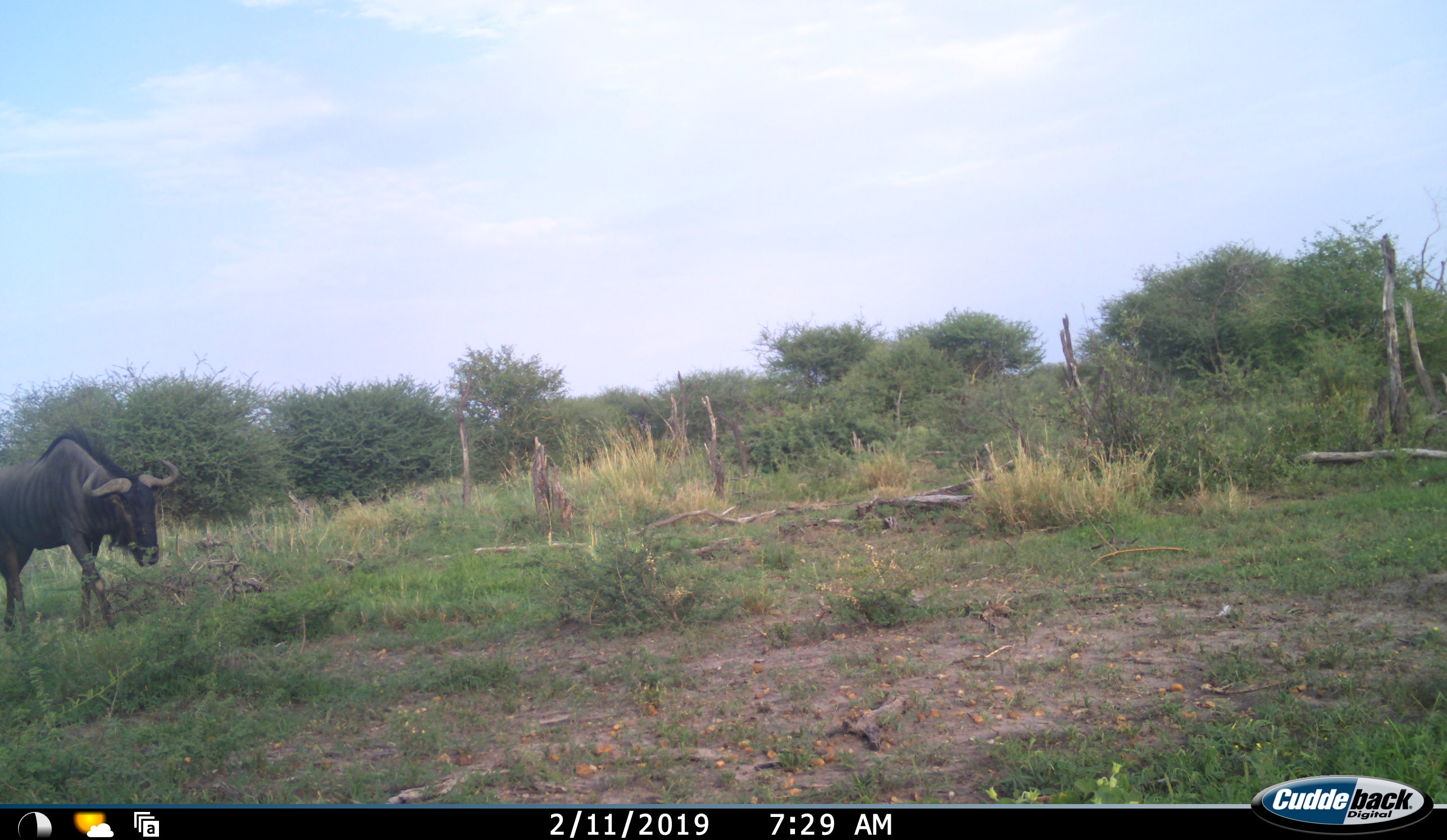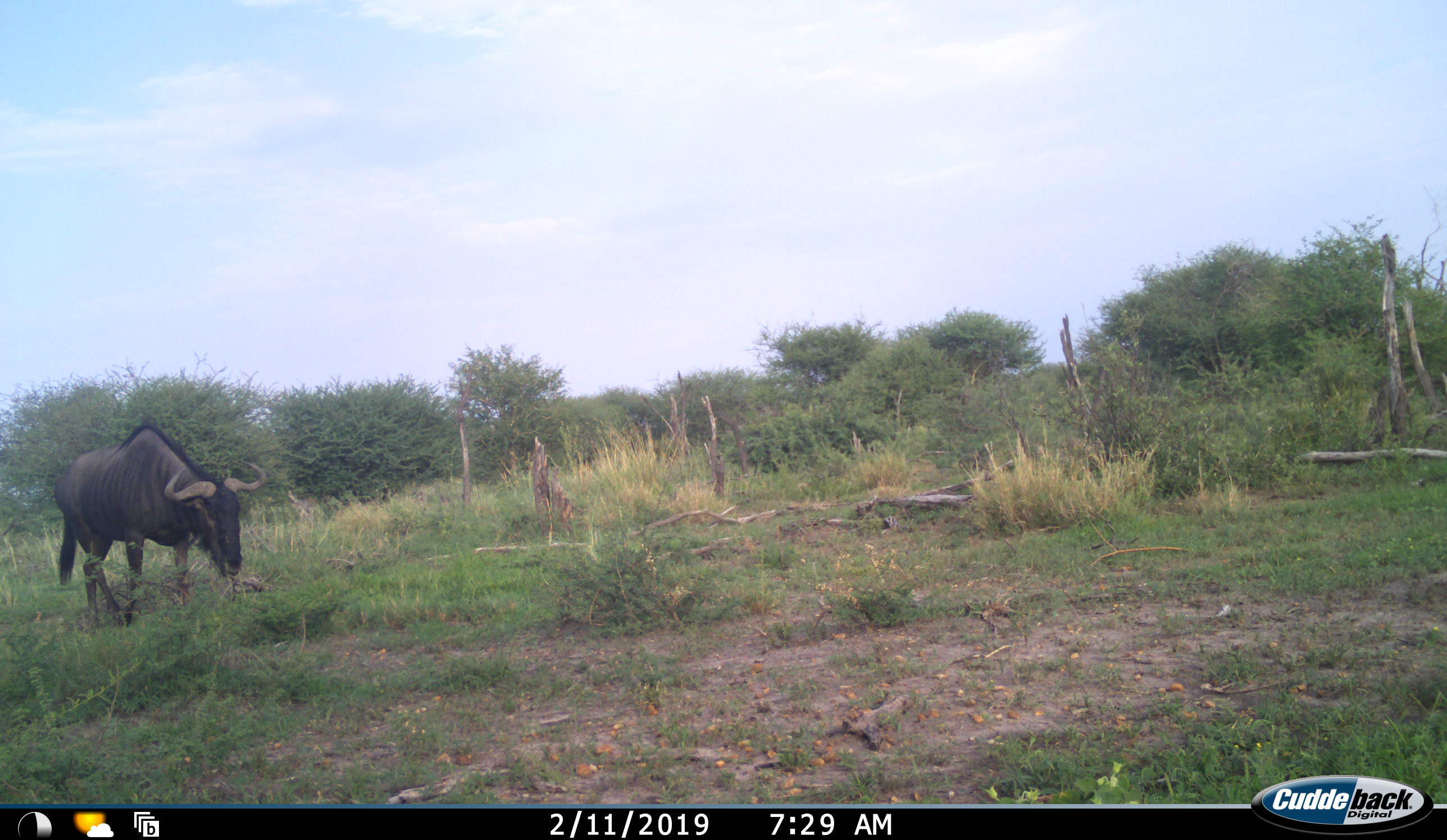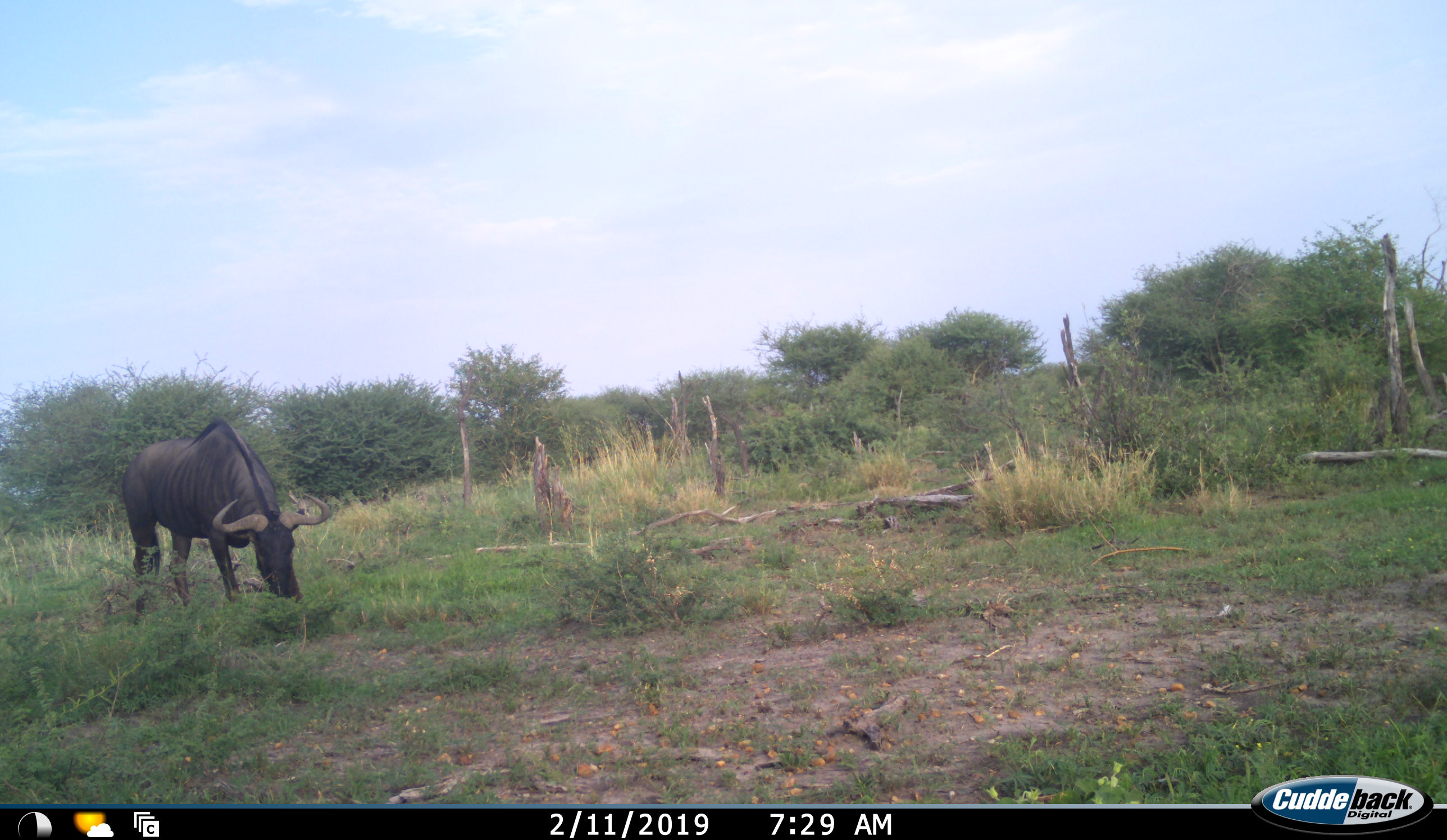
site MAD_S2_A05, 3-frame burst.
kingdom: Animalia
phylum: Chordata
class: Mammalia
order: Artiodactyla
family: Bovidae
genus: Connochaetes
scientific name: Connochaetes taurinus taurinus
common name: blue wildebeest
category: wildebeestblue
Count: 1.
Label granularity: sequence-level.